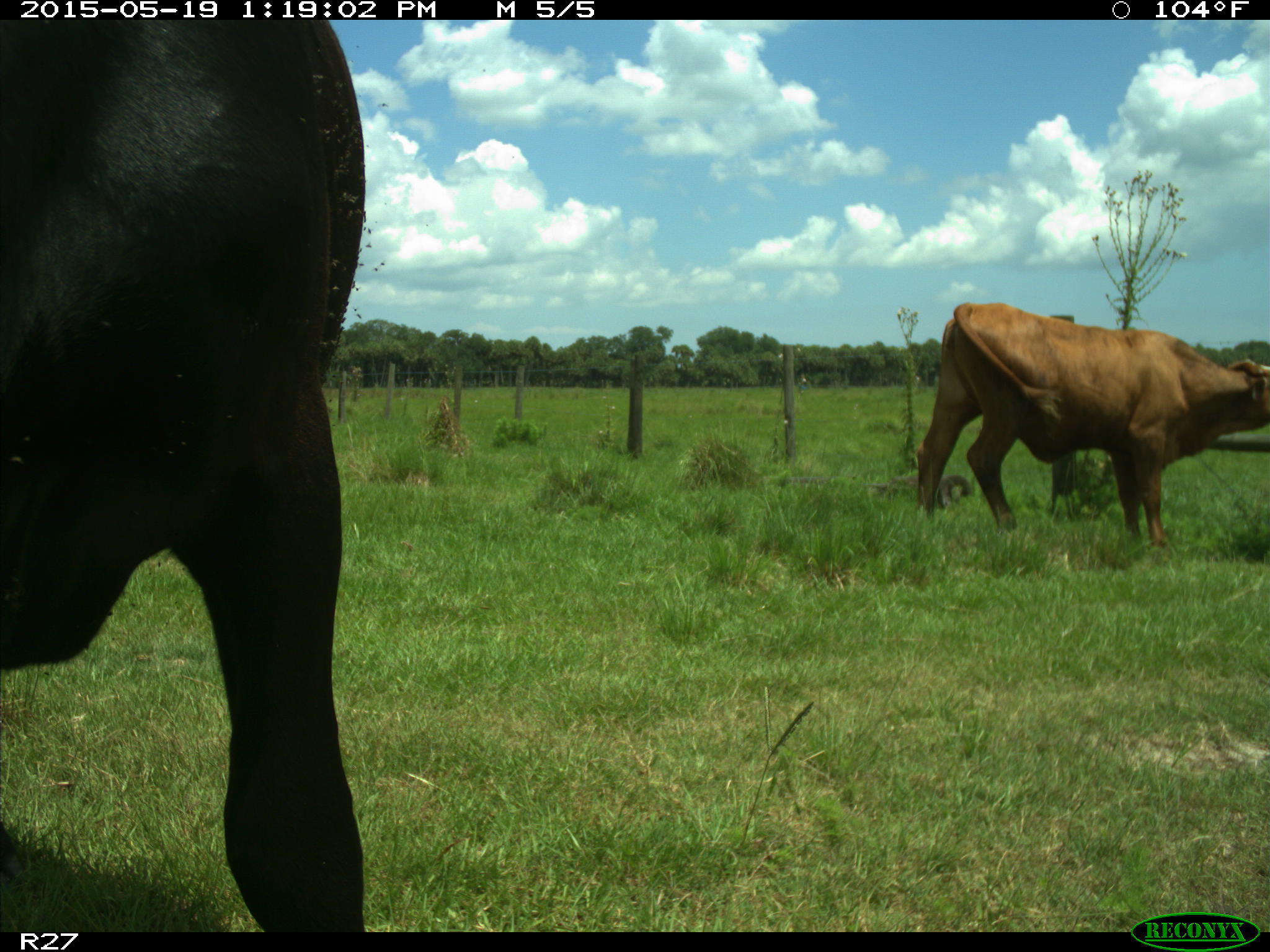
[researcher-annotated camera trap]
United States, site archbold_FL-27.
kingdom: Animalia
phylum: Chordata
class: Mammalia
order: Artiodactyla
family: Bovidae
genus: Bos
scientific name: Bos taurus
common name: domestic cow